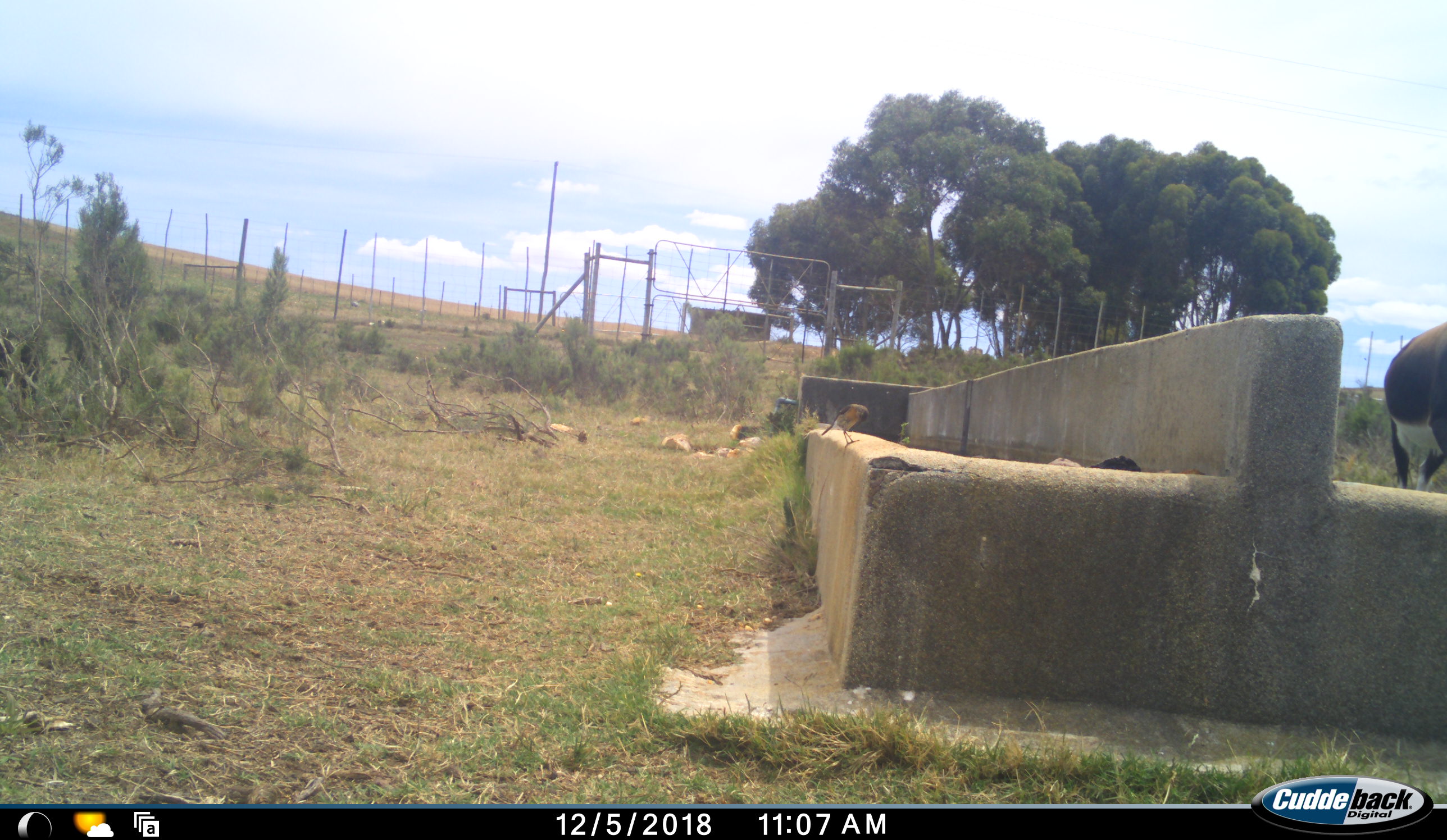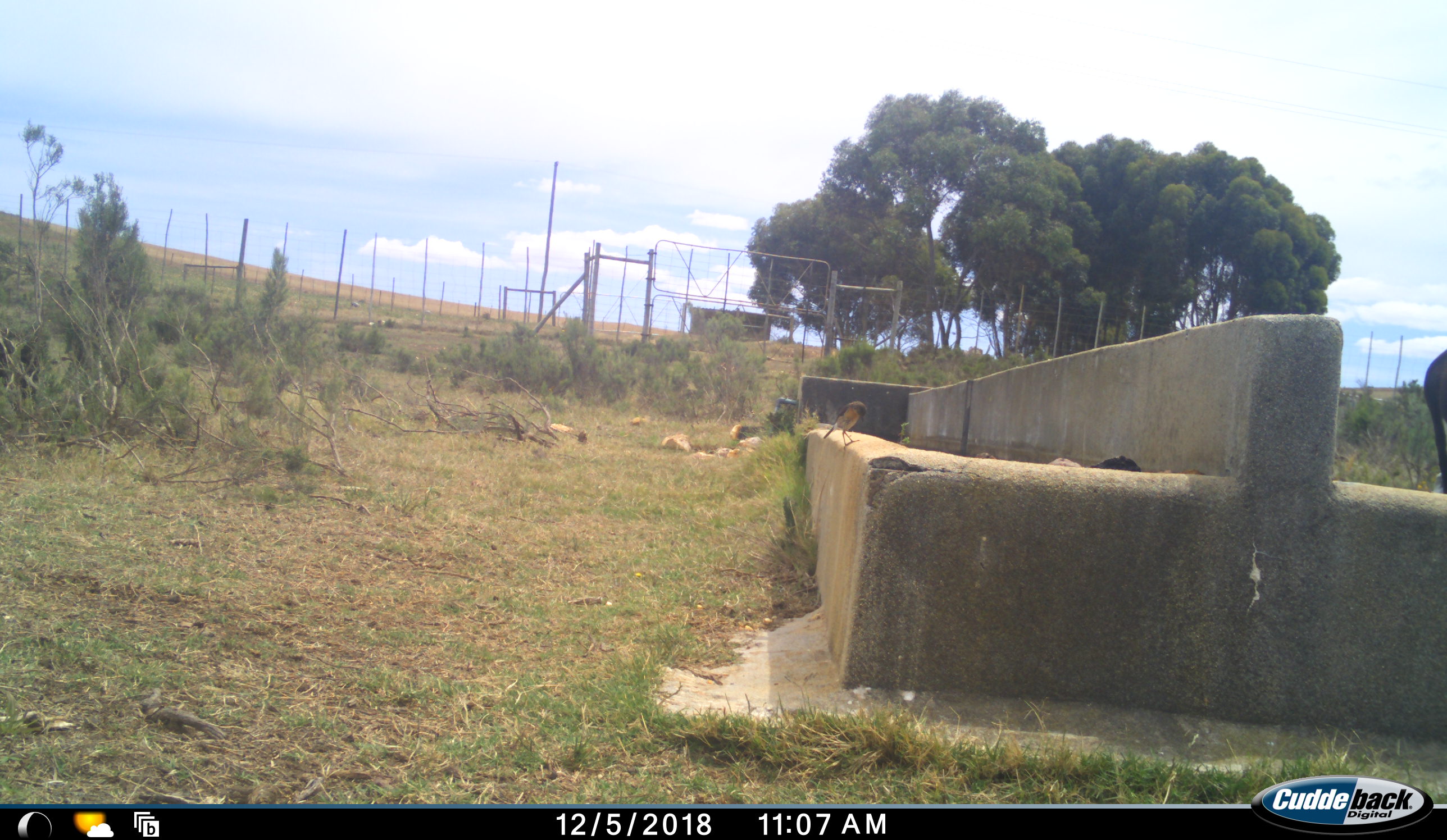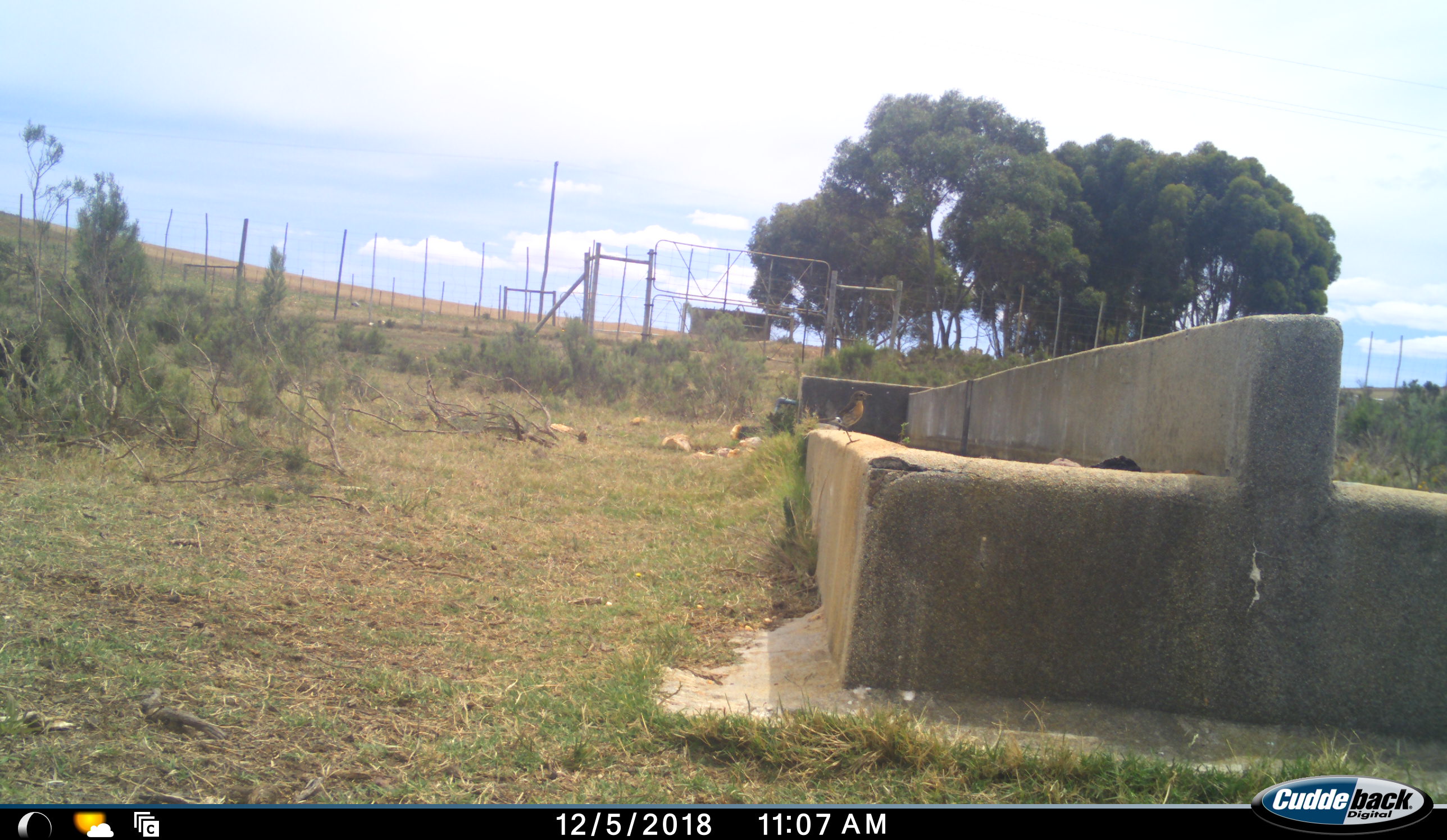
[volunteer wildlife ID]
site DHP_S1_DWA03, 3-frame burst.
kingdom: Animalia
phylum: Chordata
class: Aves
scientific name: Aves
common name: bird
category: birdother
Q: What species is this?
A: Birdother (bird) (Aves).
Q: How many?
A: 1.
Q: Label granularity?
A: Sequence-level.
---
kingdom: Animalia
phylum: Chordata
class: Mammalia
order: Artiodactyla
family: Bovidae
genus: Damaliscus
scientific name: Damaliscus pygargus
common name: bontebok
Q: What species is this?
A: Bontebok (Damaliscus pygargus).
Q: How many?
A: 1.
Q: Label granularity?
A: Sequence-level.